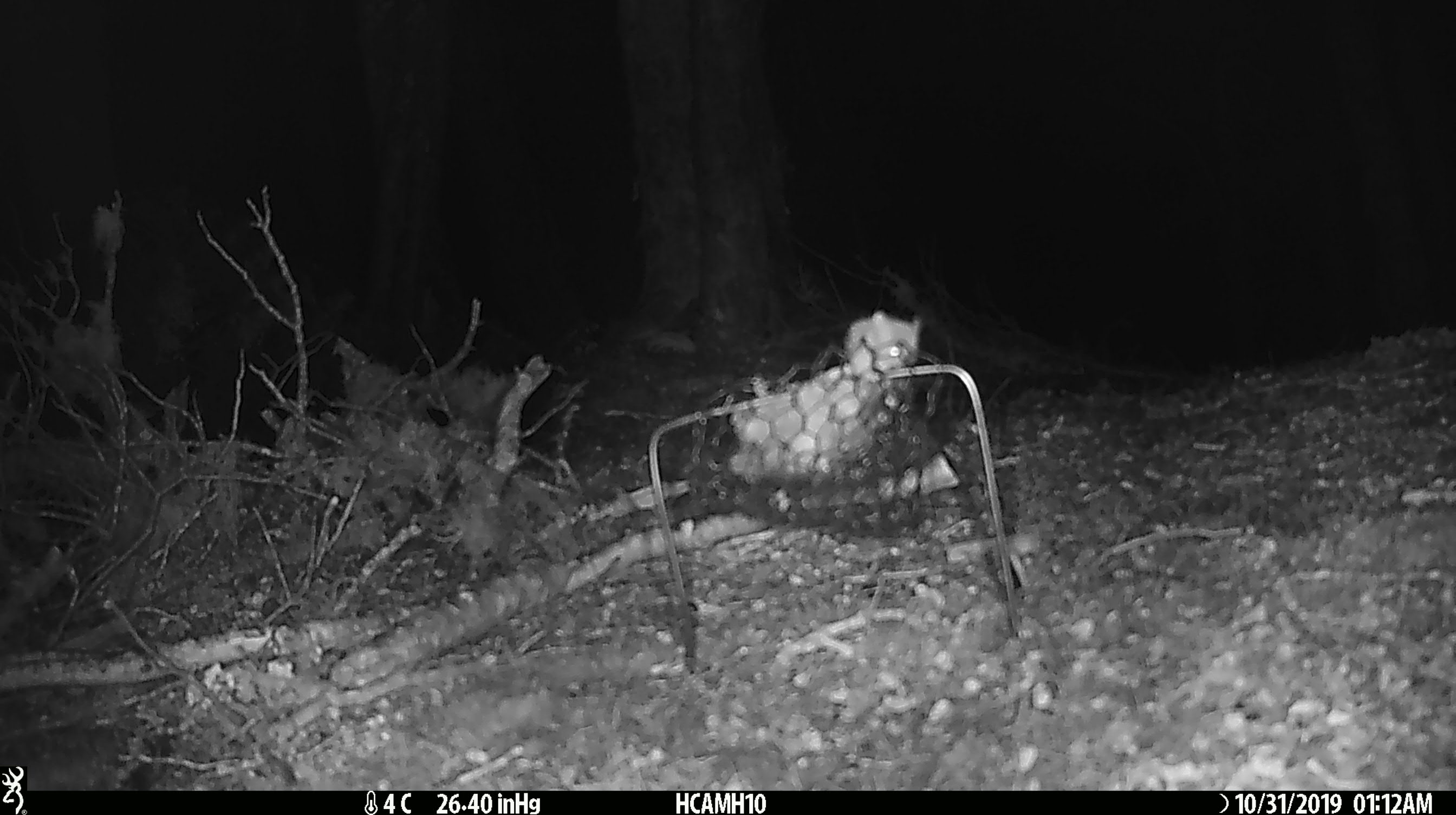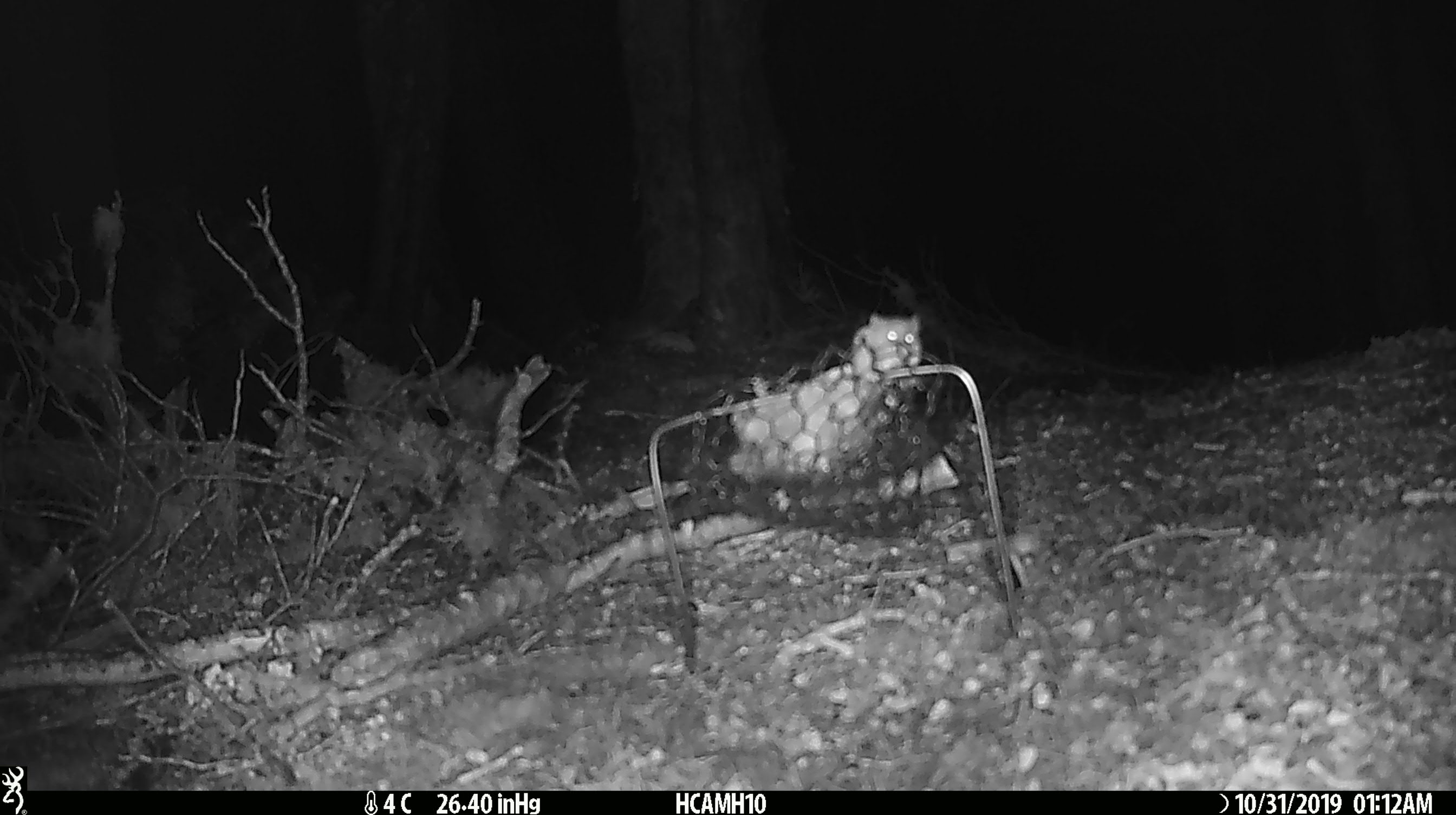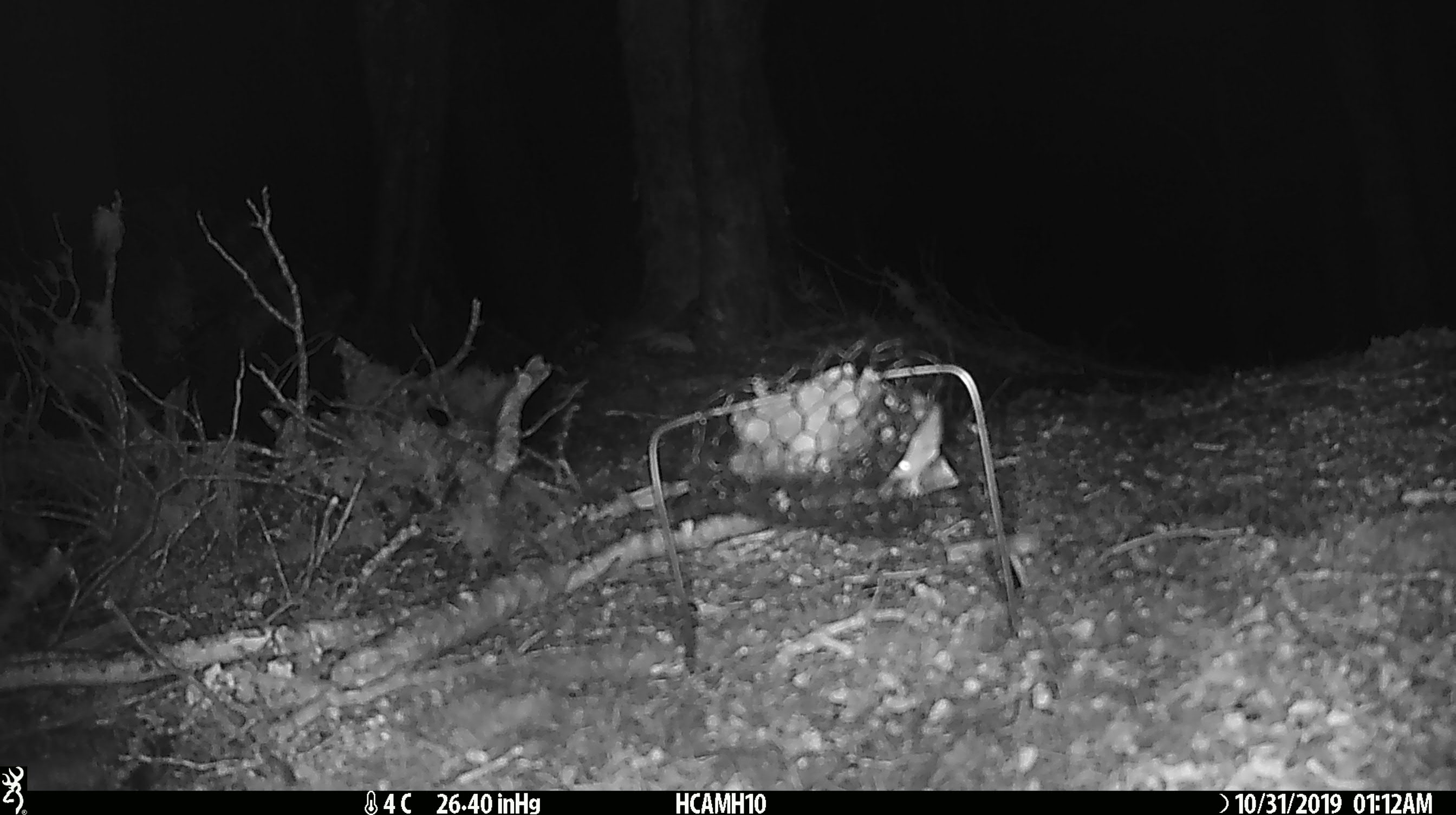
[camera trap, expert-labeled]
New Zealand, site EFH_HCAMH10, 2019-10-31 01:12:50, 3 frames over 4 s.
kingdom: Animalia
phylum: Chordata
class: Mammalia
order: Rodentia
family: Muridae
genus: Mus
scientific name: Mus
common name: mouse